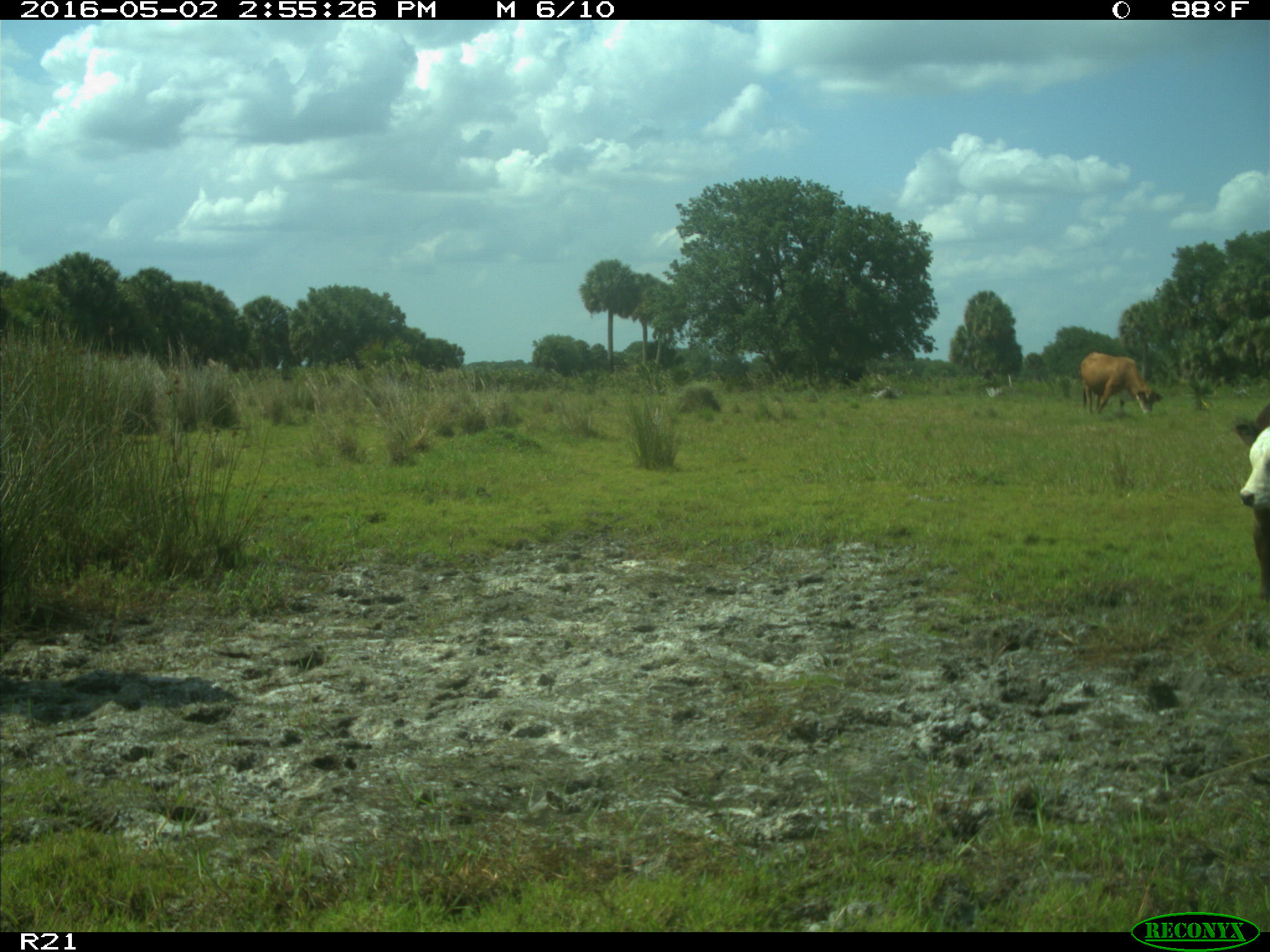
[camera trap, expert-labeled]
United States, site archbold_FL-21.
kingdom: Animalia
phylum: Chordata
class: Mammalia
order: Artiodactyla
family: Bovidae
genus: Bos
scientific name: Bos taurus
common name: domestic cow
Bos taurus (domestic cow).